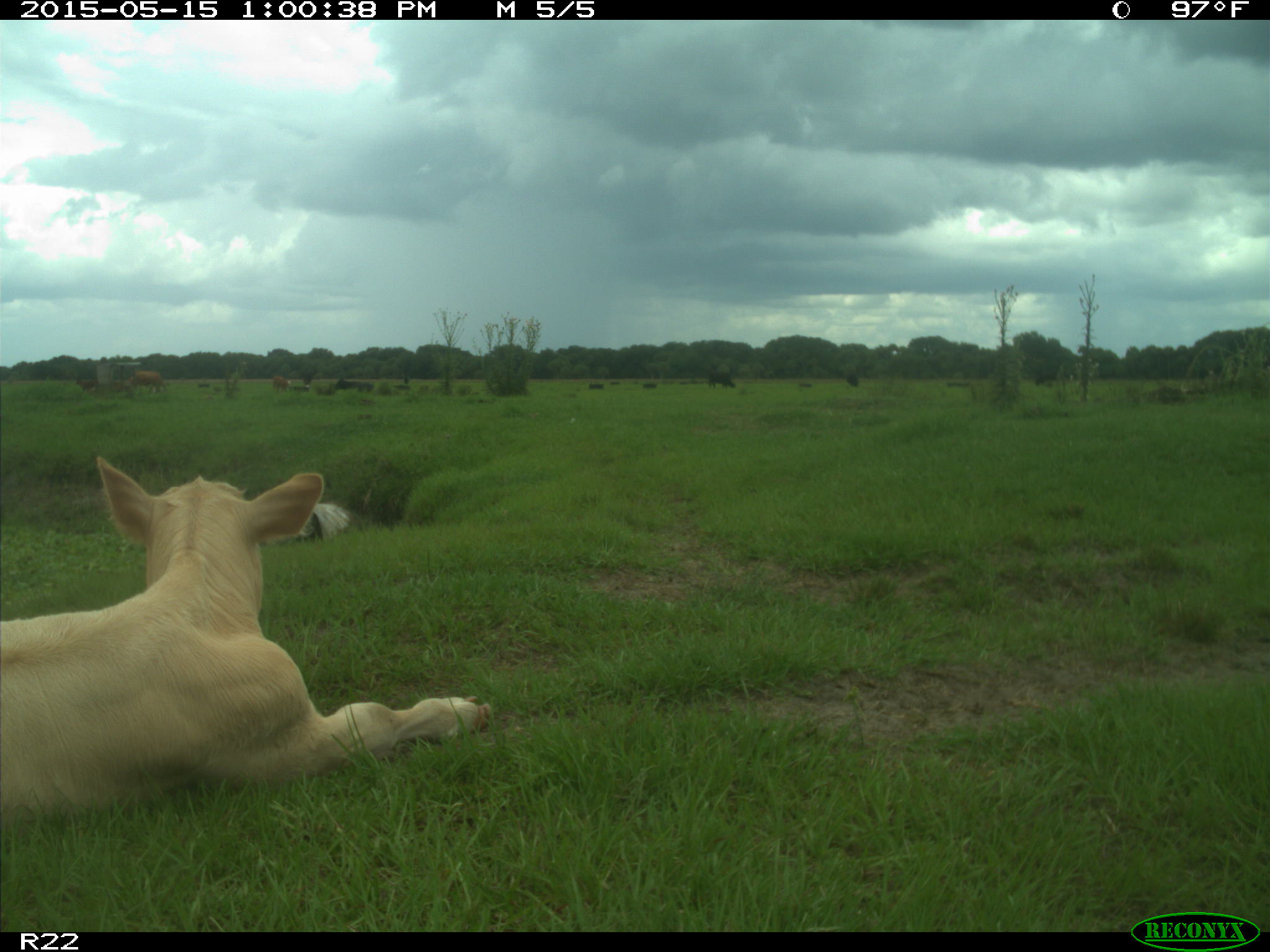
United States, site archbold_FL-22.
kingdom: Animalia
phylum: Chordata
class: Mammalia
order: Artiodactyla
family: Bovidae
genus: Bos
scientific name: Bos taurus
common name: domestic cow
Bos taurus (domestic cow).